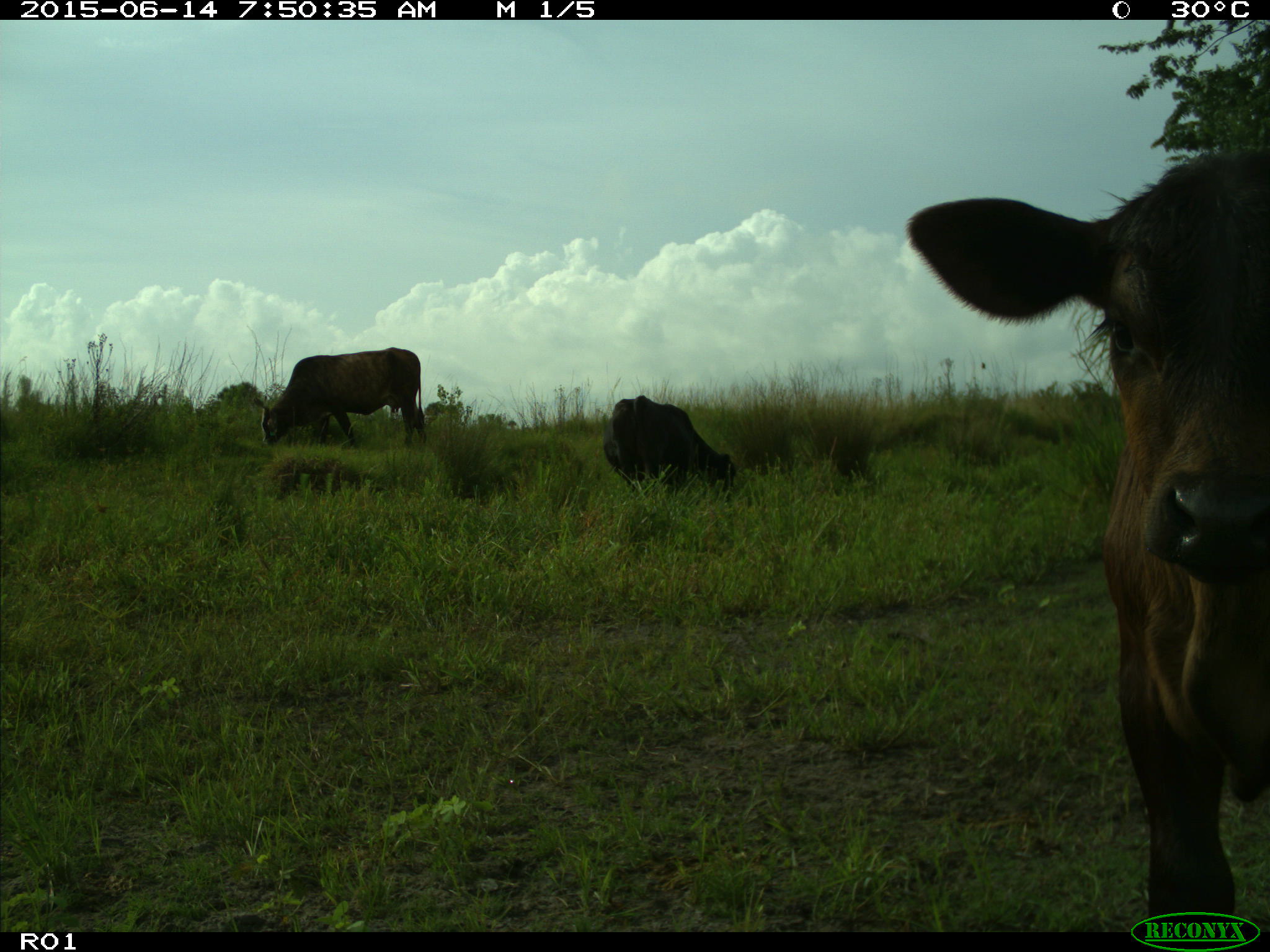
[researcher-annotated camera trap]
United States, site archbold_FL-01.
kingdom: Animalia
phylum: Chordata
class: Mammalia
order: Artiodactyla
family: Bovidae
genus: Bos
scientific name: Bos taurus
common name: domestic cow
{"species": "Bos taurus (domestic cow)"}